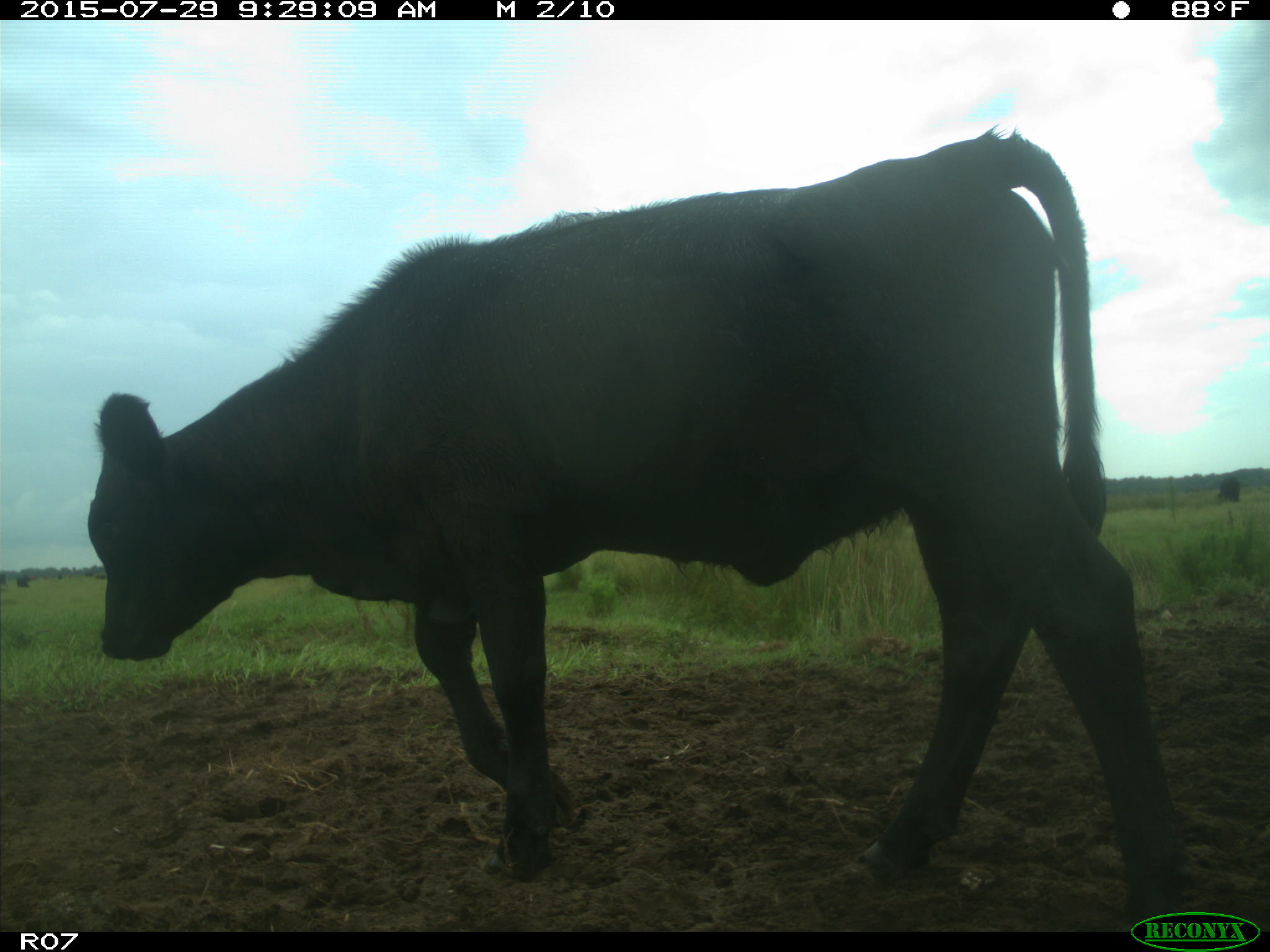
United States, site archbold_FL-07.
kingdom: Animalia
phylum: Chordata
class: Mammalia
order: Artiodactyla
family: Bovidae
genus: Bos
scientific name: Bos taurus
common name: domestic cow